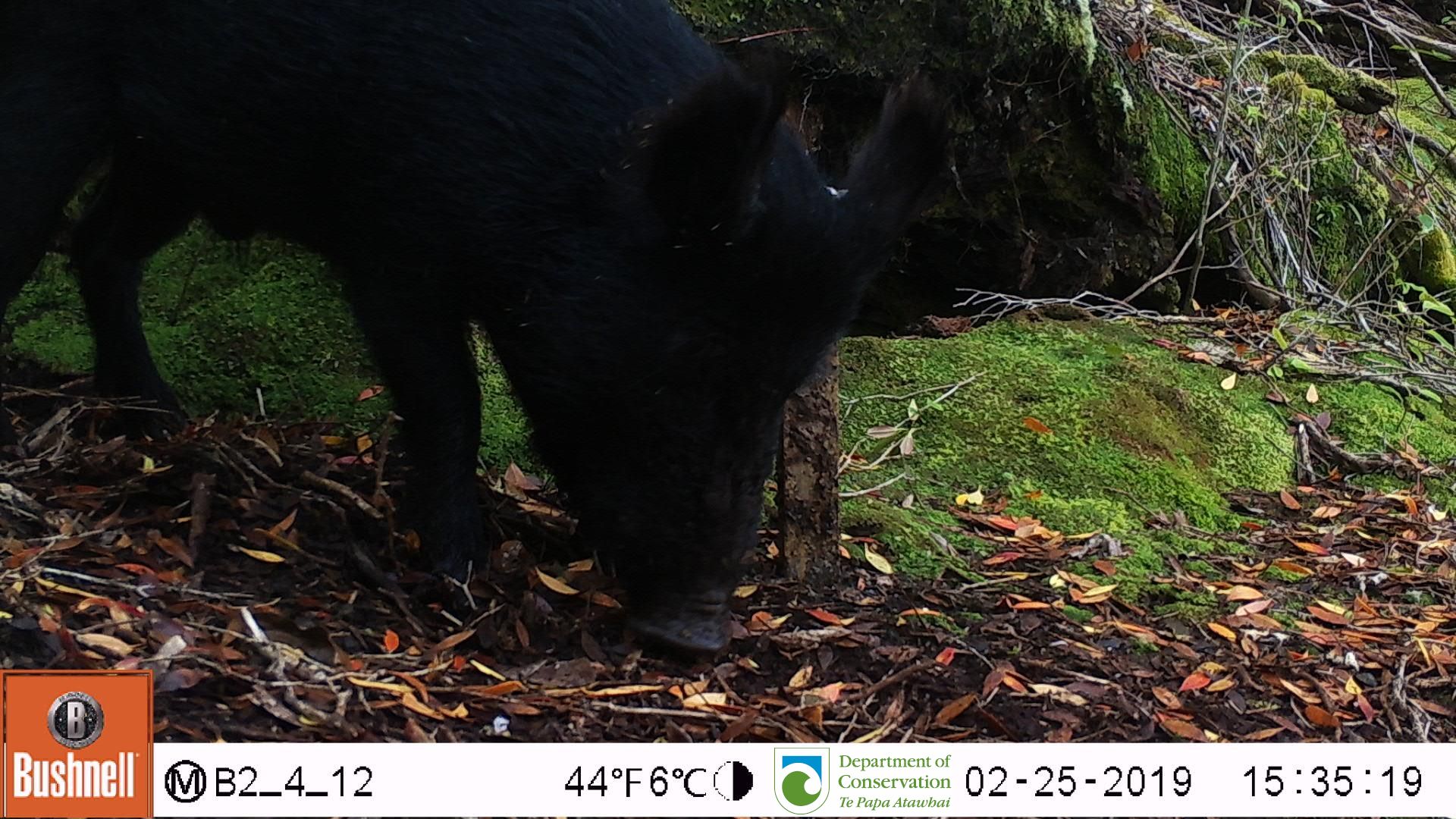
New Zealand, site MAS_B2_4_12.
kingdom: Animalia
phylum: Chordata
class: Mammalia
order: Artiodactyla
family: Suidae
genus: Sus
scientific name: Sus scrofa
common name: pig